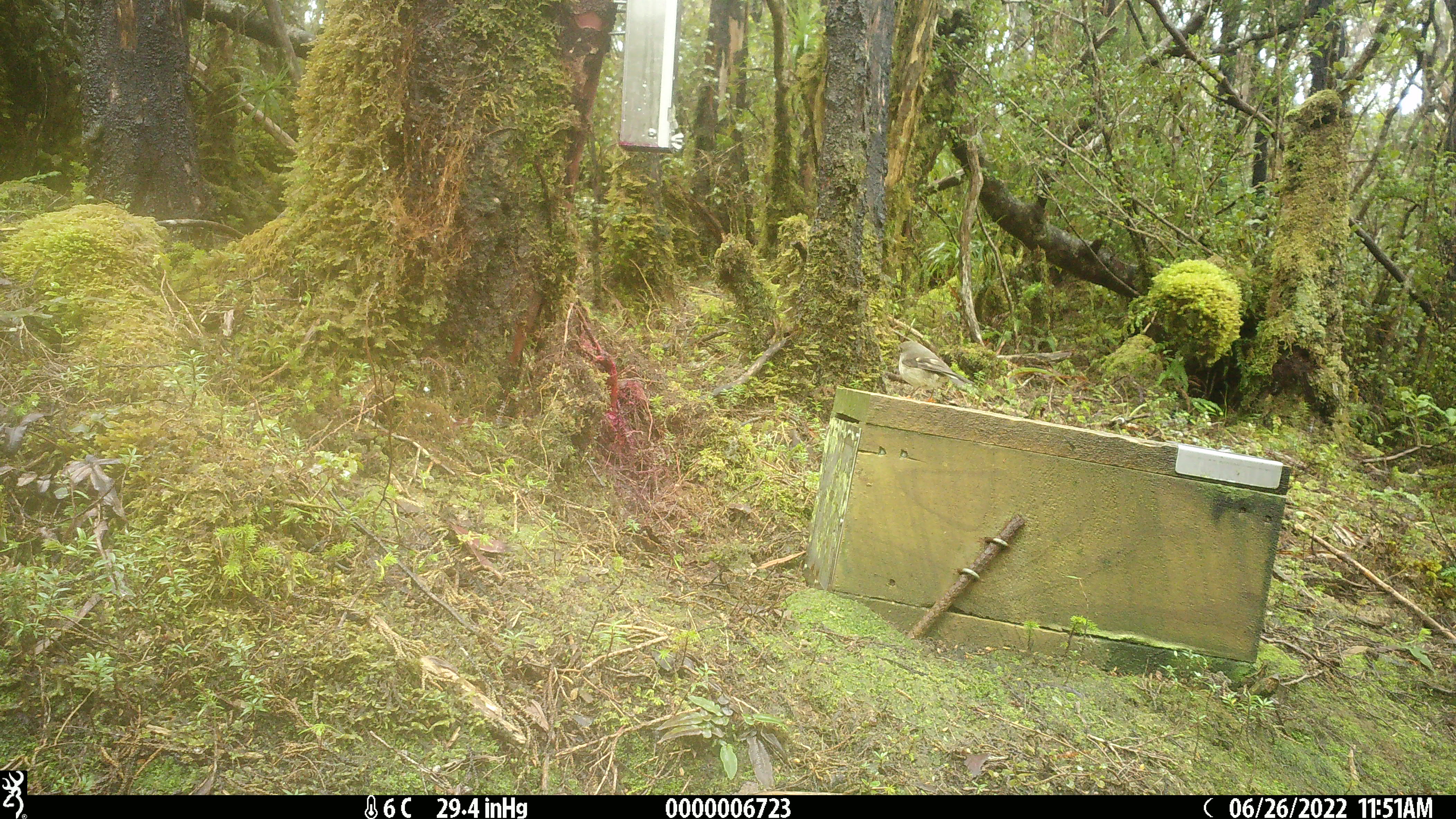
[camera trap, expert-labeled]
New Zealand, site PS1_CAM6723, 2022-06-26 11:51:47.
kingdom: Animalia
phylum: Chordata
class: Aves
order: Passeriformes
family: Petroicidae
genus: Petroica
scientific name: Petroica macrocephala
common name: tomtit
Tomtit (Petroica macrocephala).